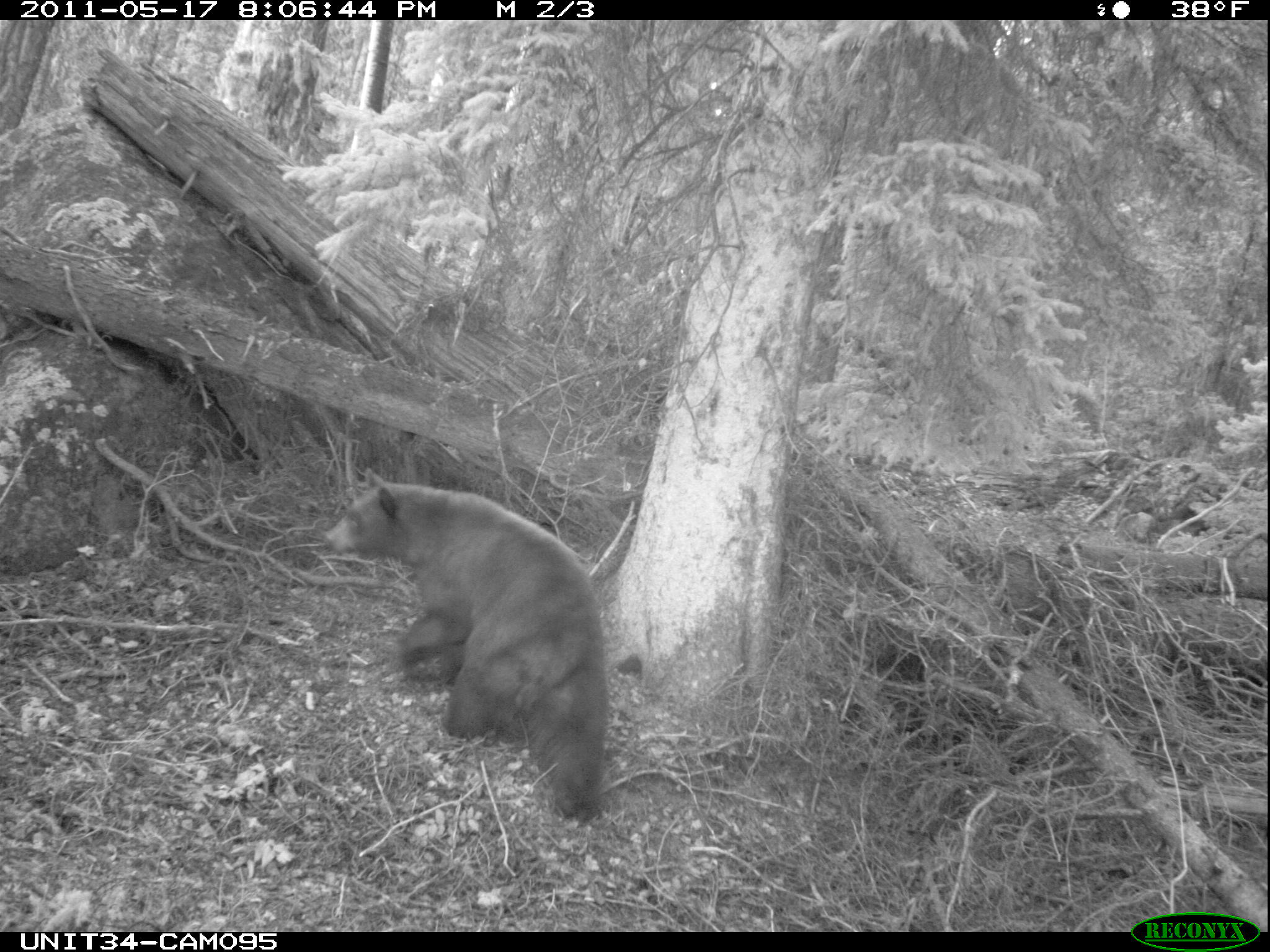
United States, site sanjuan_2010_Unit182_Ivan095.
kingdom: Animalia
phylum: Chordata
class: Mammalia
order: Carnivora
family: Ursidae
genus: Ursus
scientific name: Ursus americanus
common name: american black bear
Ursus americanus (american black bear).